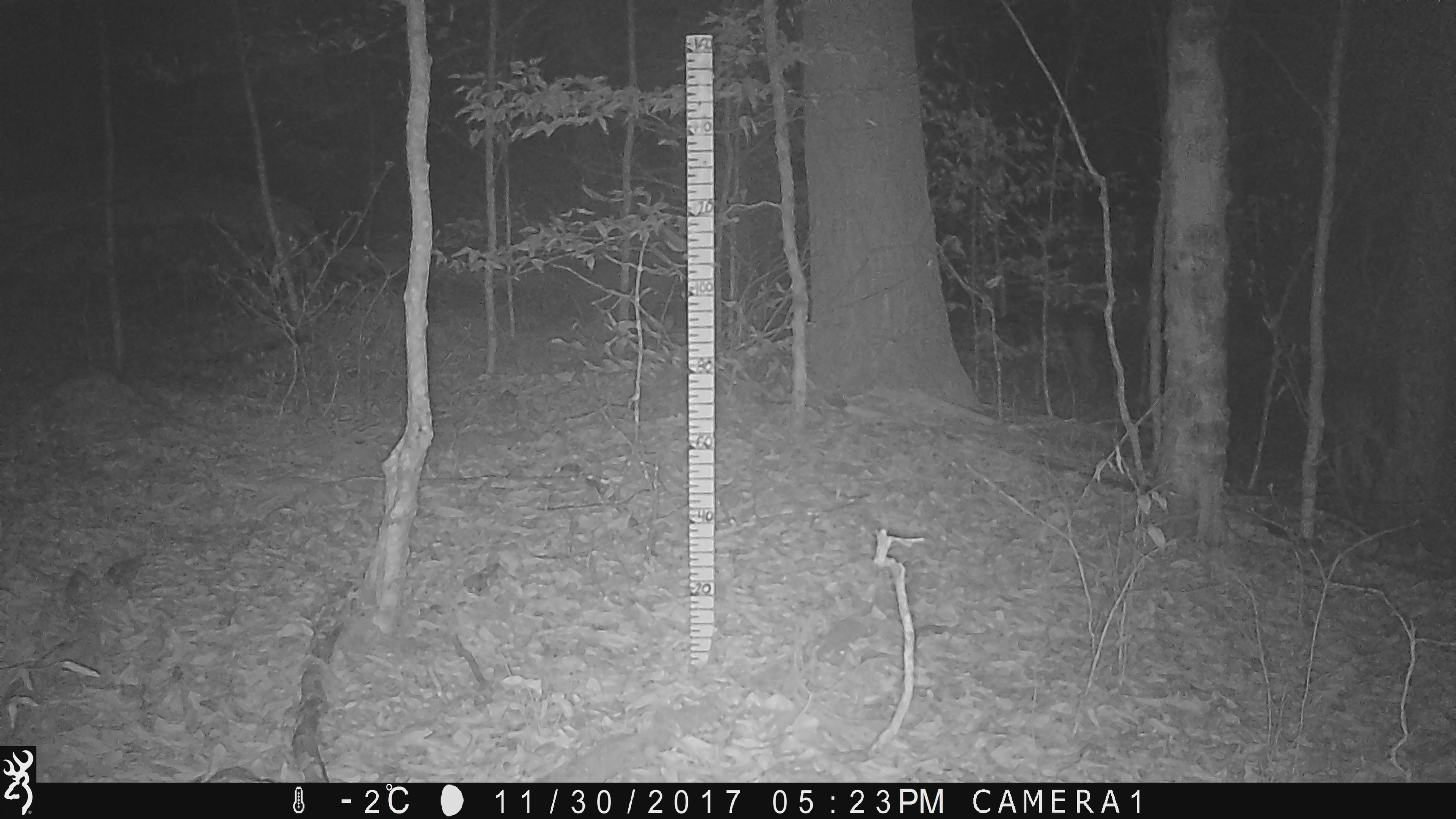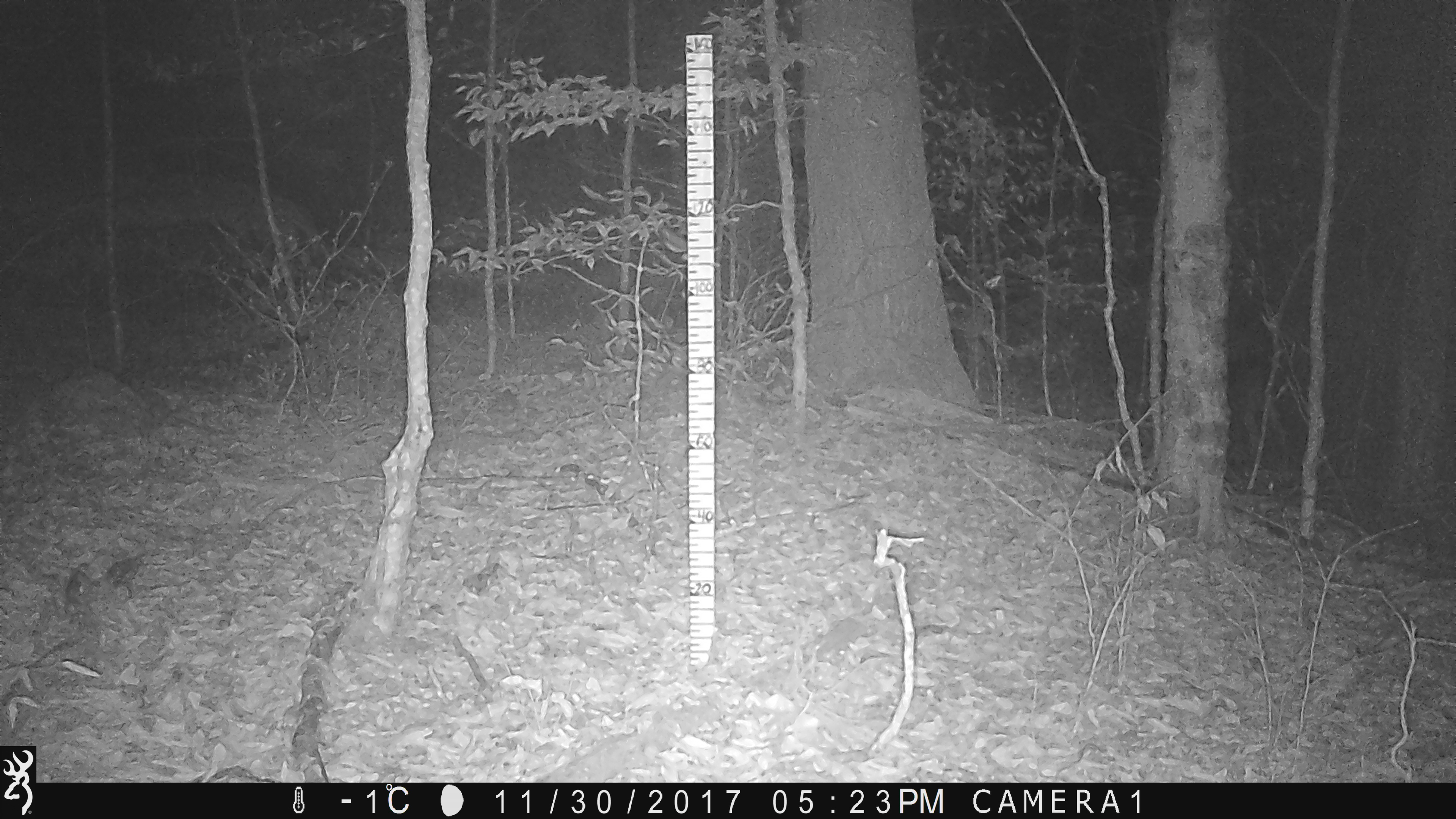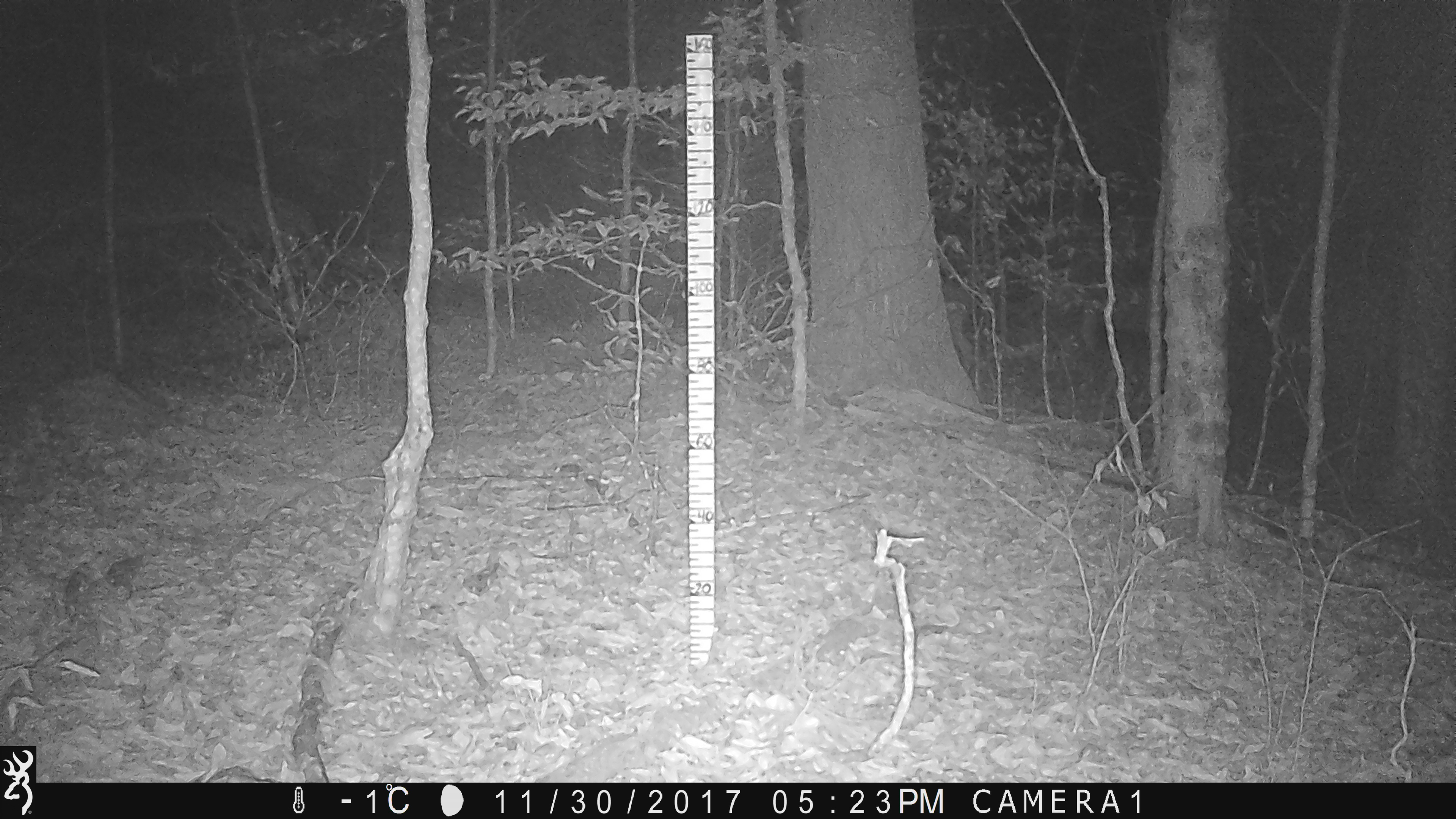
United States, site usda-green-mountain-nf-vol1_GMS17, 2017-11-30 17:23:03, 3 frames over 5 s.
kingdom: Animalia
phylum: Chordata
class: Mammalia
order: Artiodactyla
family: Cervidae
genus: Odocoileus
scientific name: Odocoileus virginianus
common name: white-tailed deer